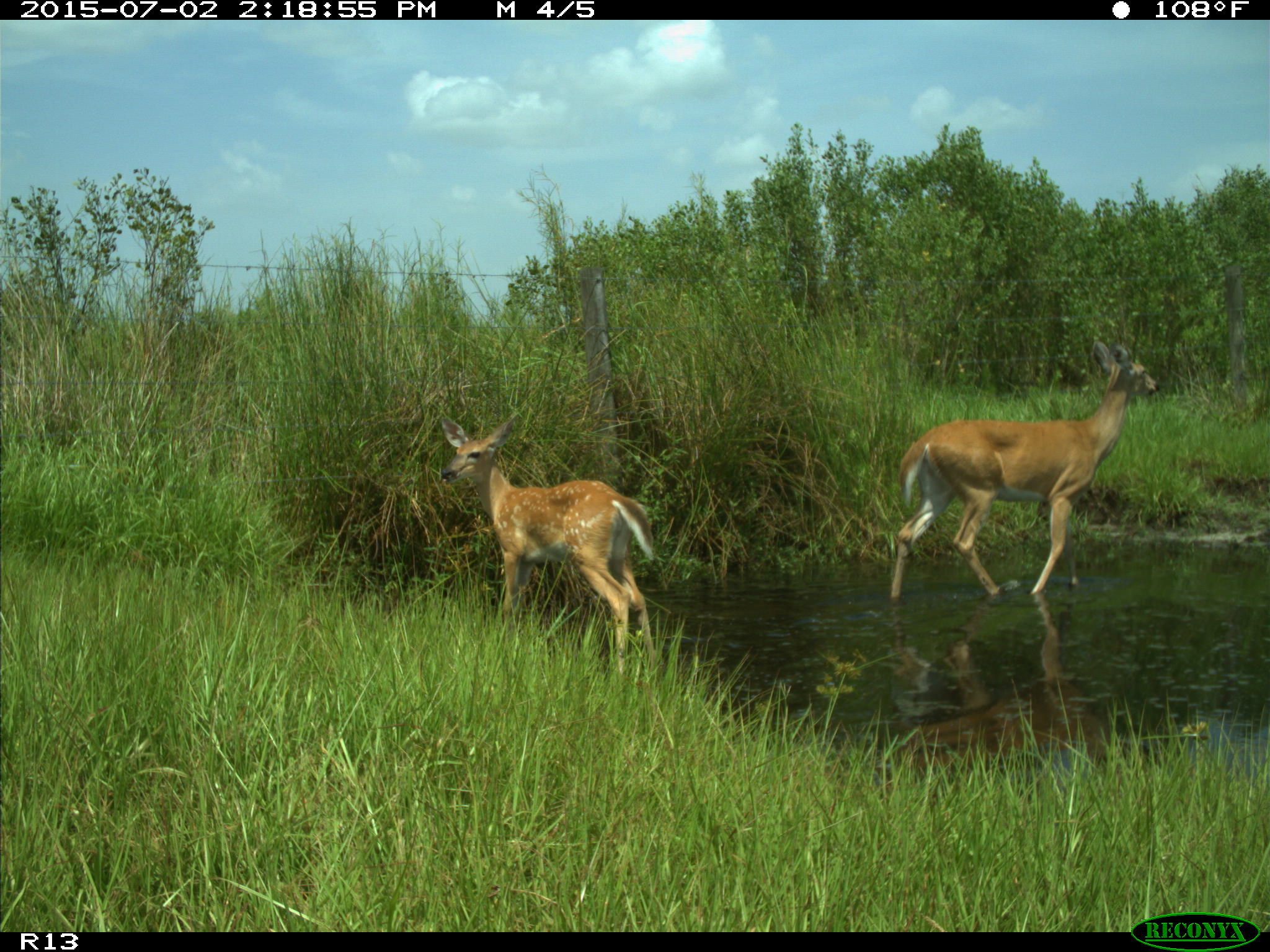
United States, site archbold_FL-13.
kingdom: Animalia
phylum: Chordata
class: Mammalia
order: Artiodactyla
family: Cervidae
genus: Odocoileus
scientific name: Odocoileus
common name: deer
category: unidentified deer